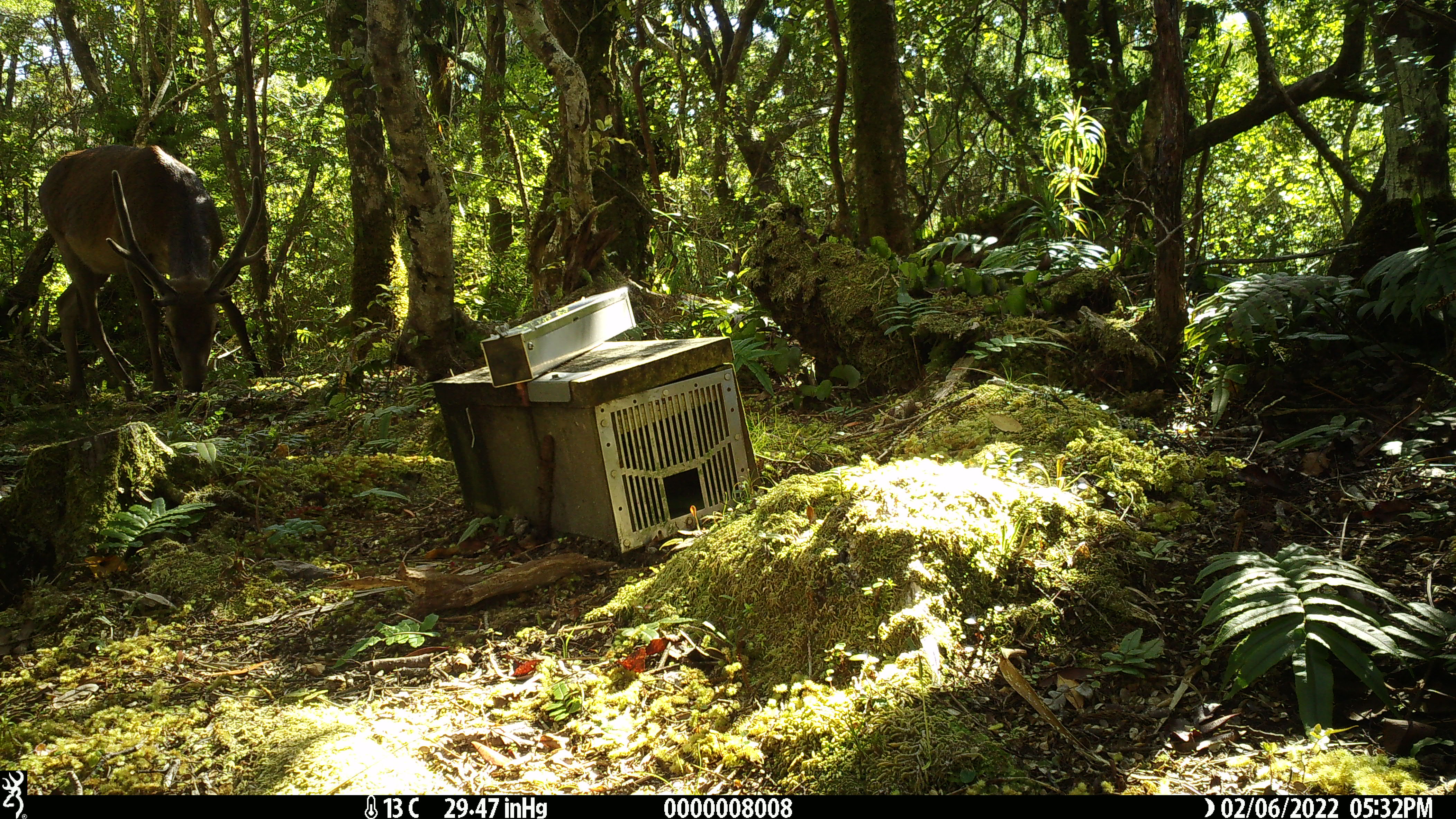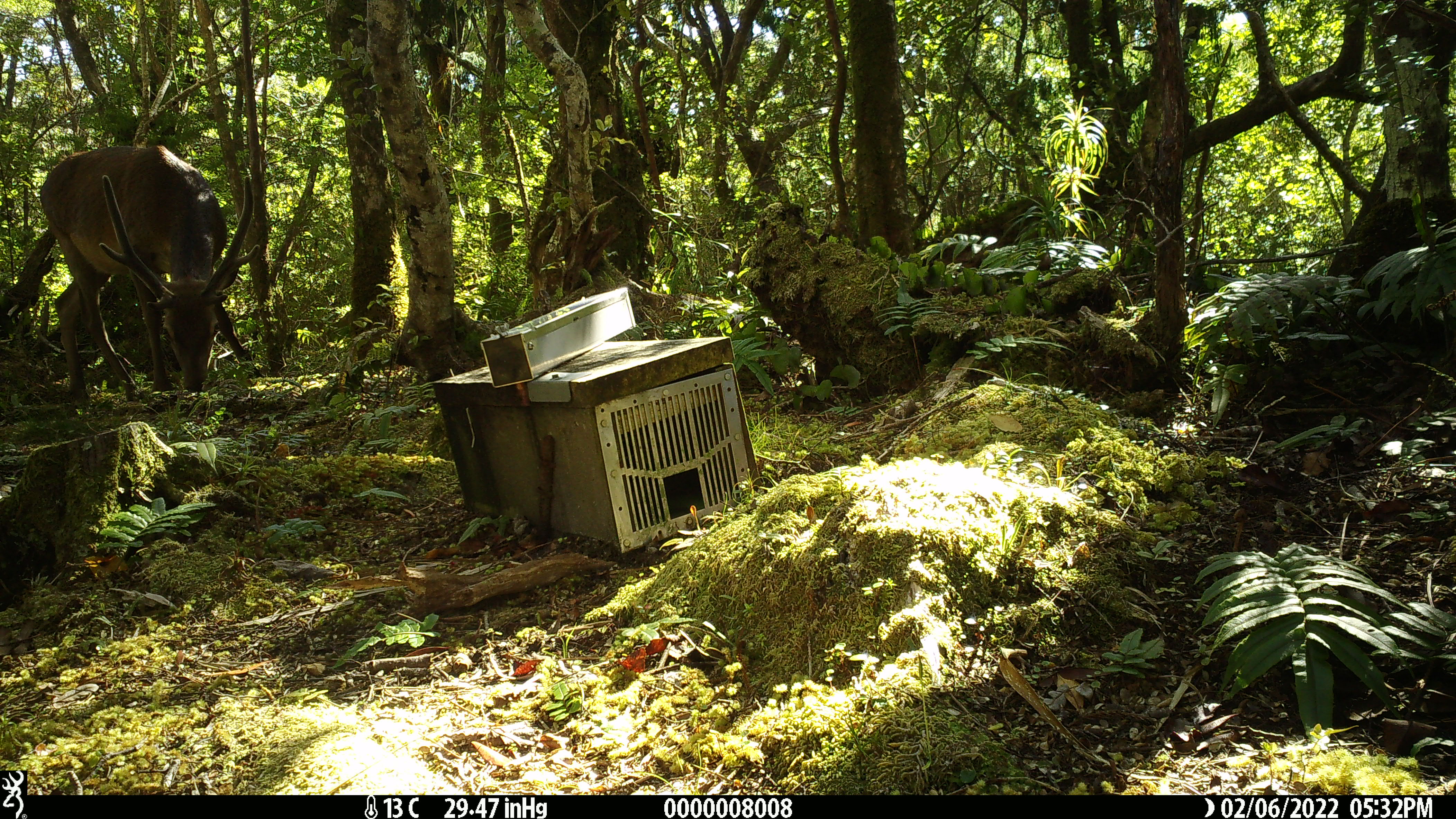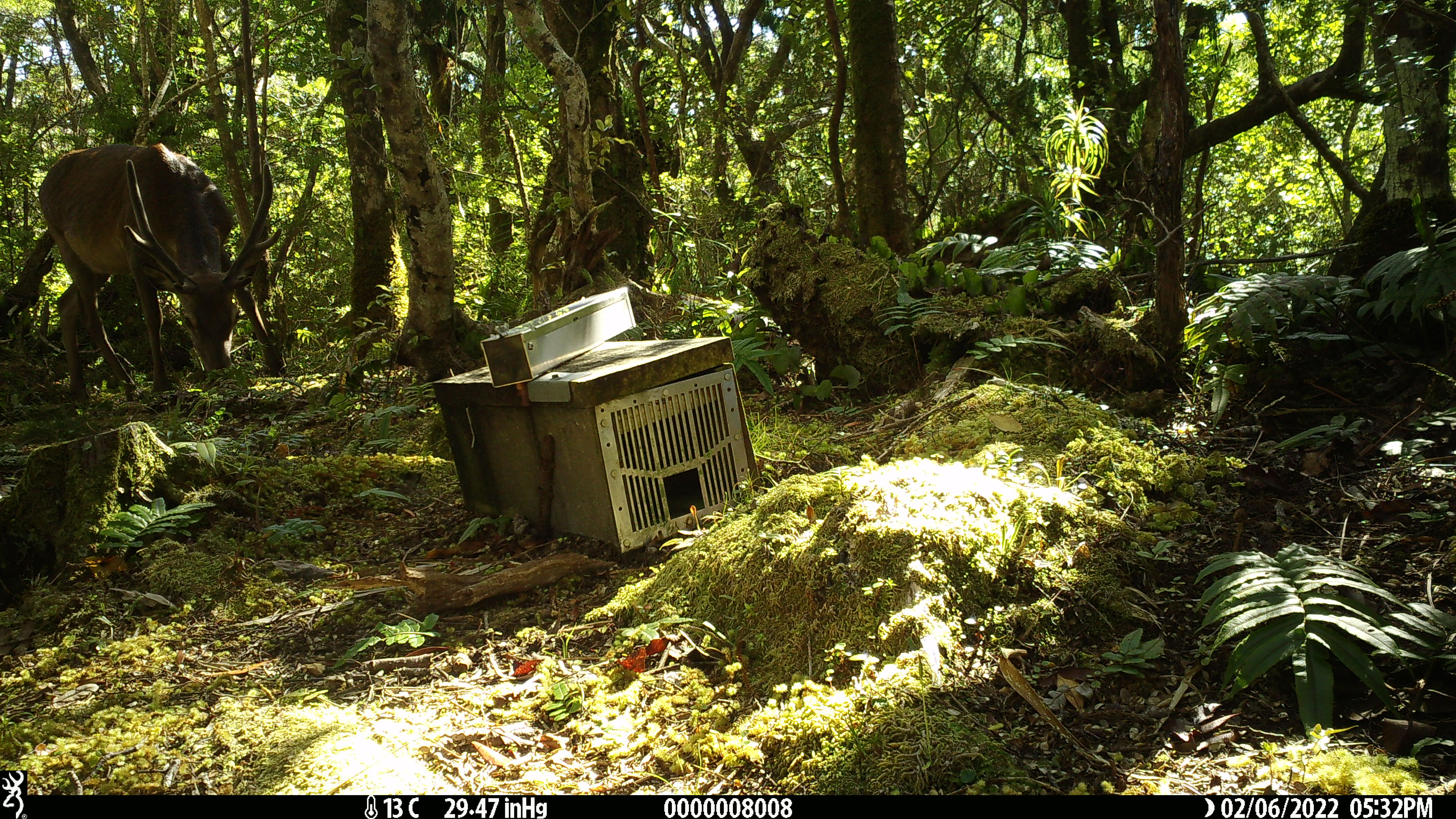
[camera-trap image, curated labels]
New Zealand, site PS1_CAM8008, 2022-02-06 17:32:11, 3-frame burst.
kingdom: Animalia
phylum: Chordata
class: Mammalia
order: Artiodactyla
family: Cervidae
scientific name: Cervidae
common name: deer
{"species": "deer (Cervidae)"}